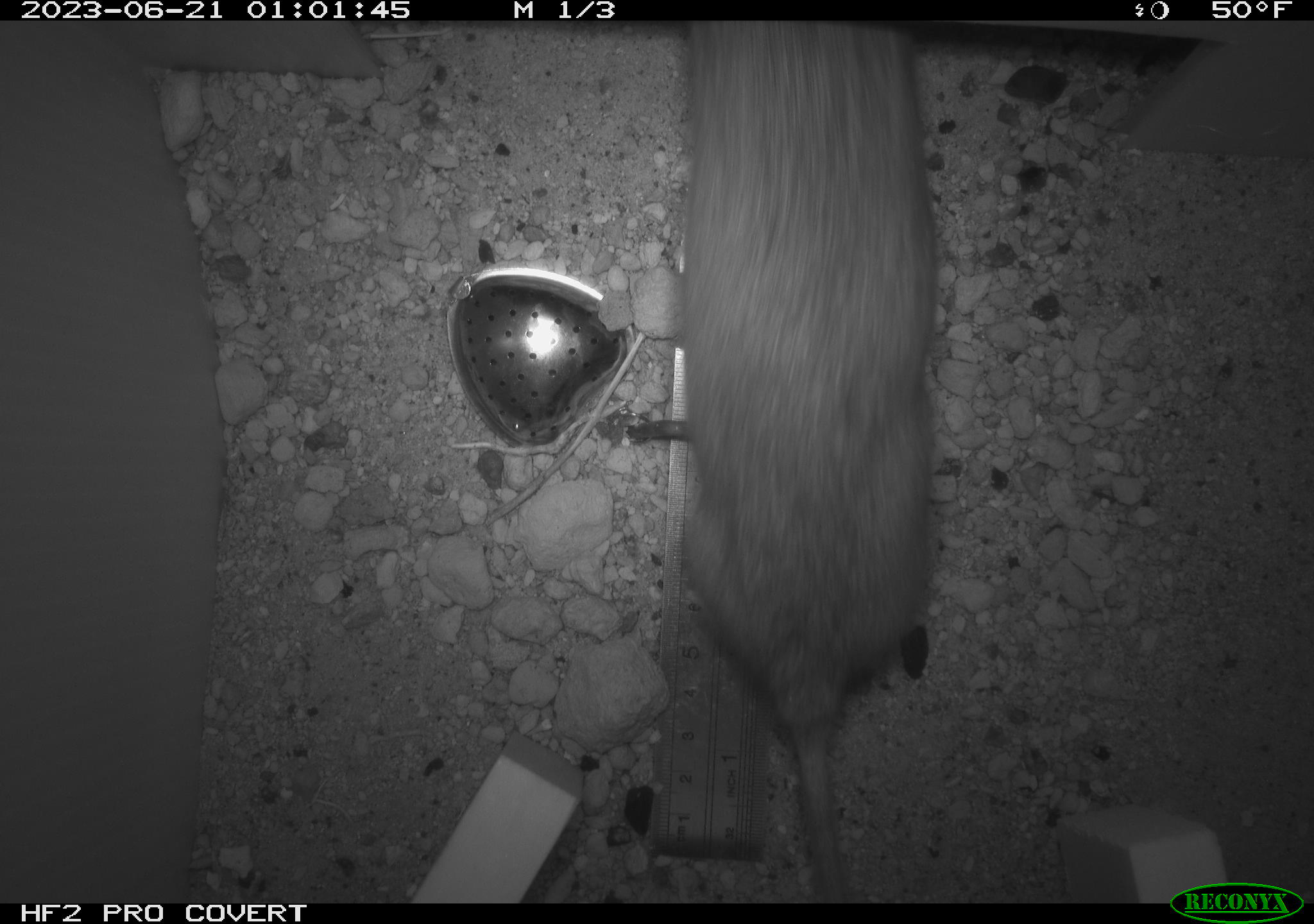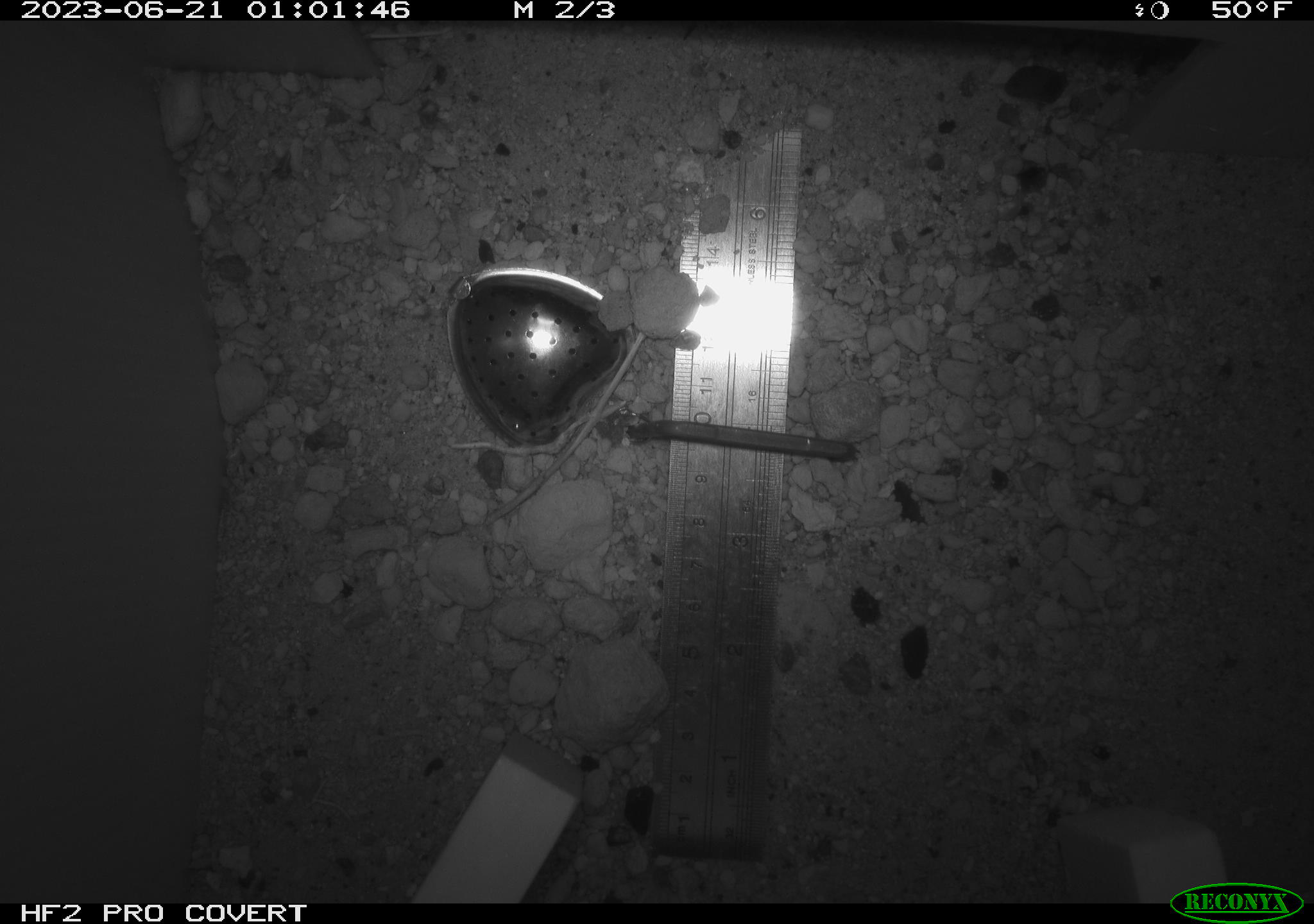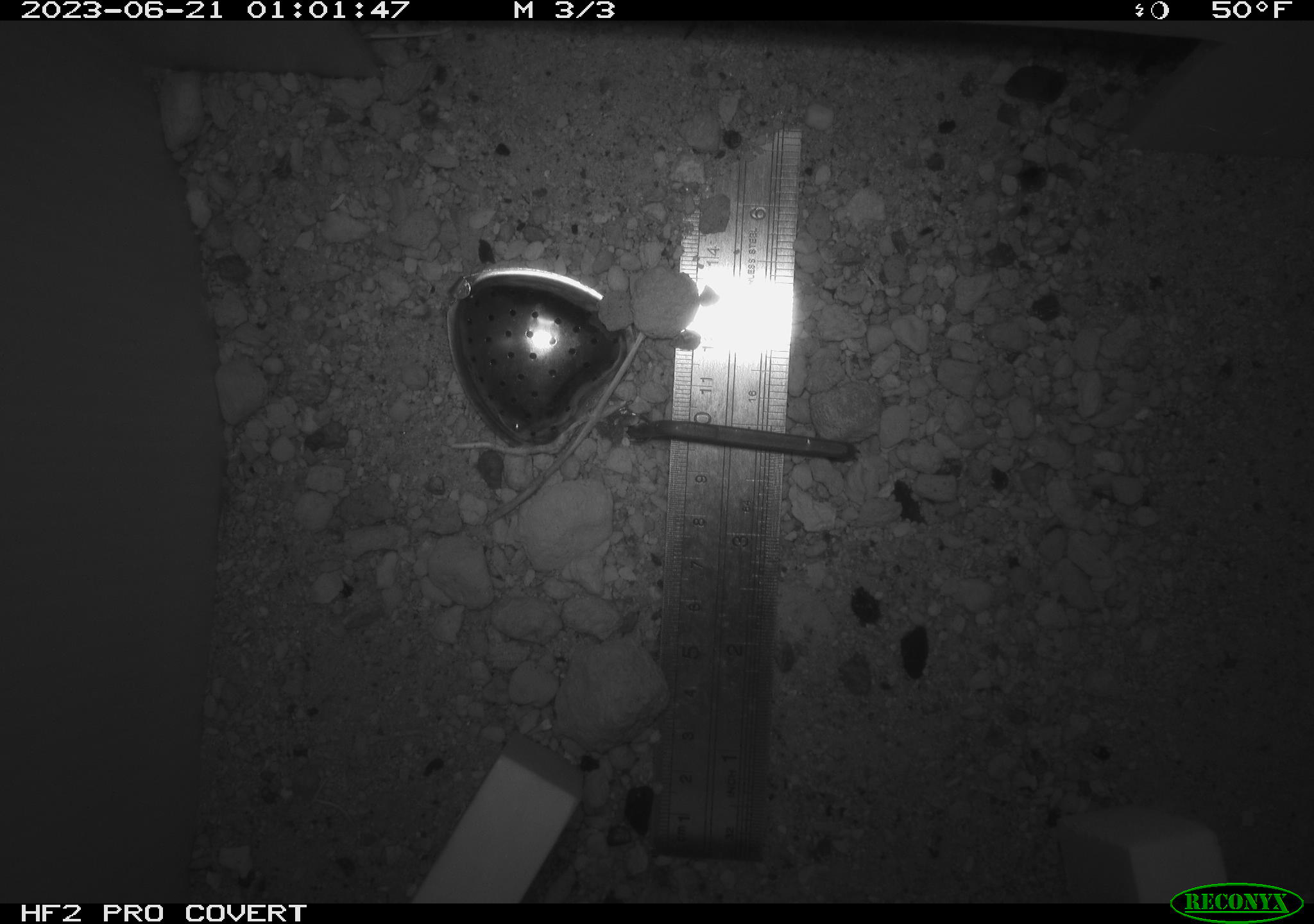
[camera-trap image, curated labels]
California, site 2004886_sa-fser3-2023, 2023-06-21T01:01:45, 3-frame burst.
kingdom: Animalia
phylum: Chordata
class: Mammalia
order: Rodentia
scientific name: Rodentia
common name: mouse species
Mouse species (Rodentia).